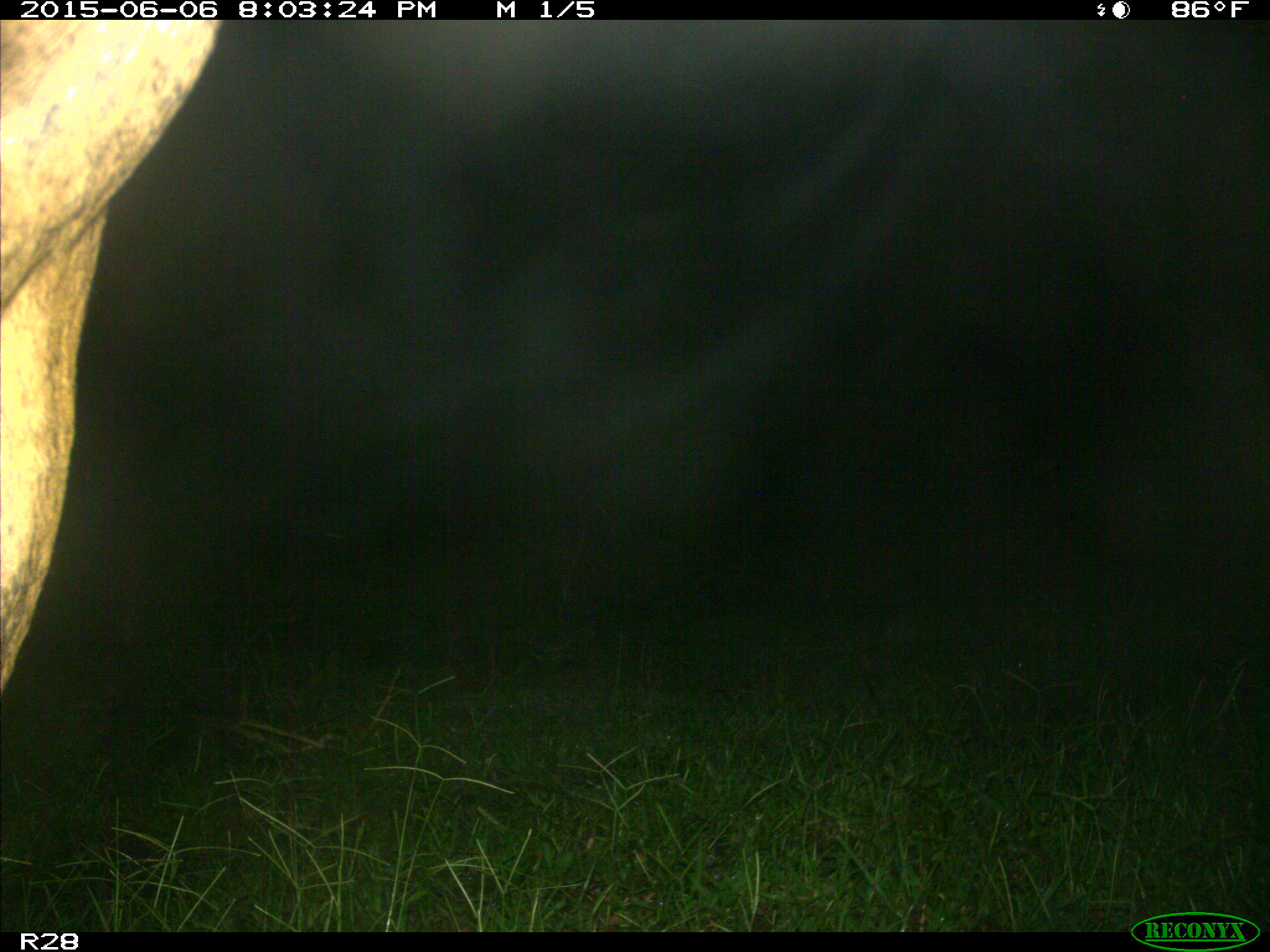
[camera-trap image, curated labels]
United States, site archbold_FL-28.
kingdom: Animalia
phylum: Chordata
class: Mammalia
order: Artiodactyla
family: Bovidae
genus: Bos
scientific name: Bos taurus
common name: domestic cow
Bos taurus (domestic cow).